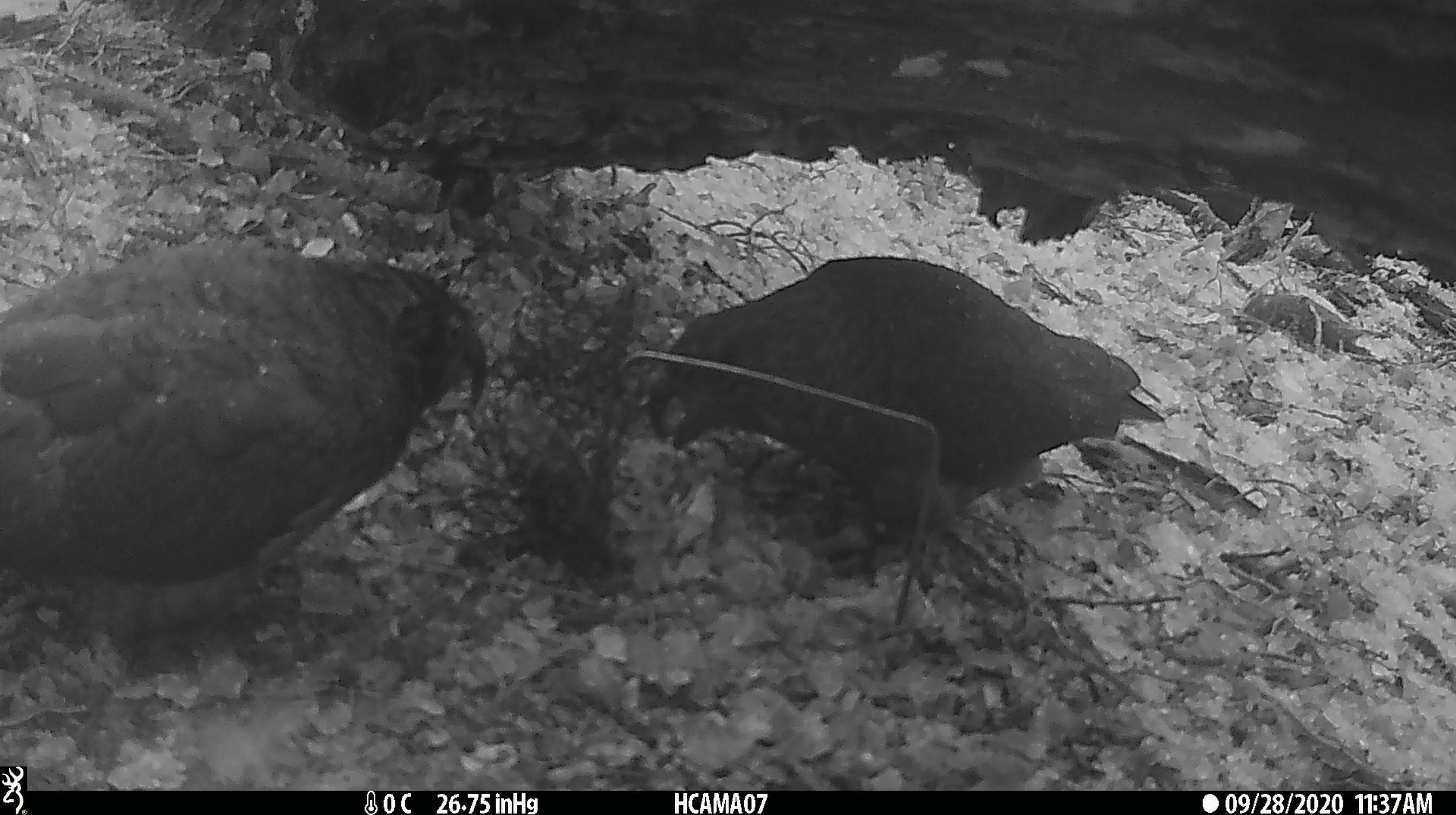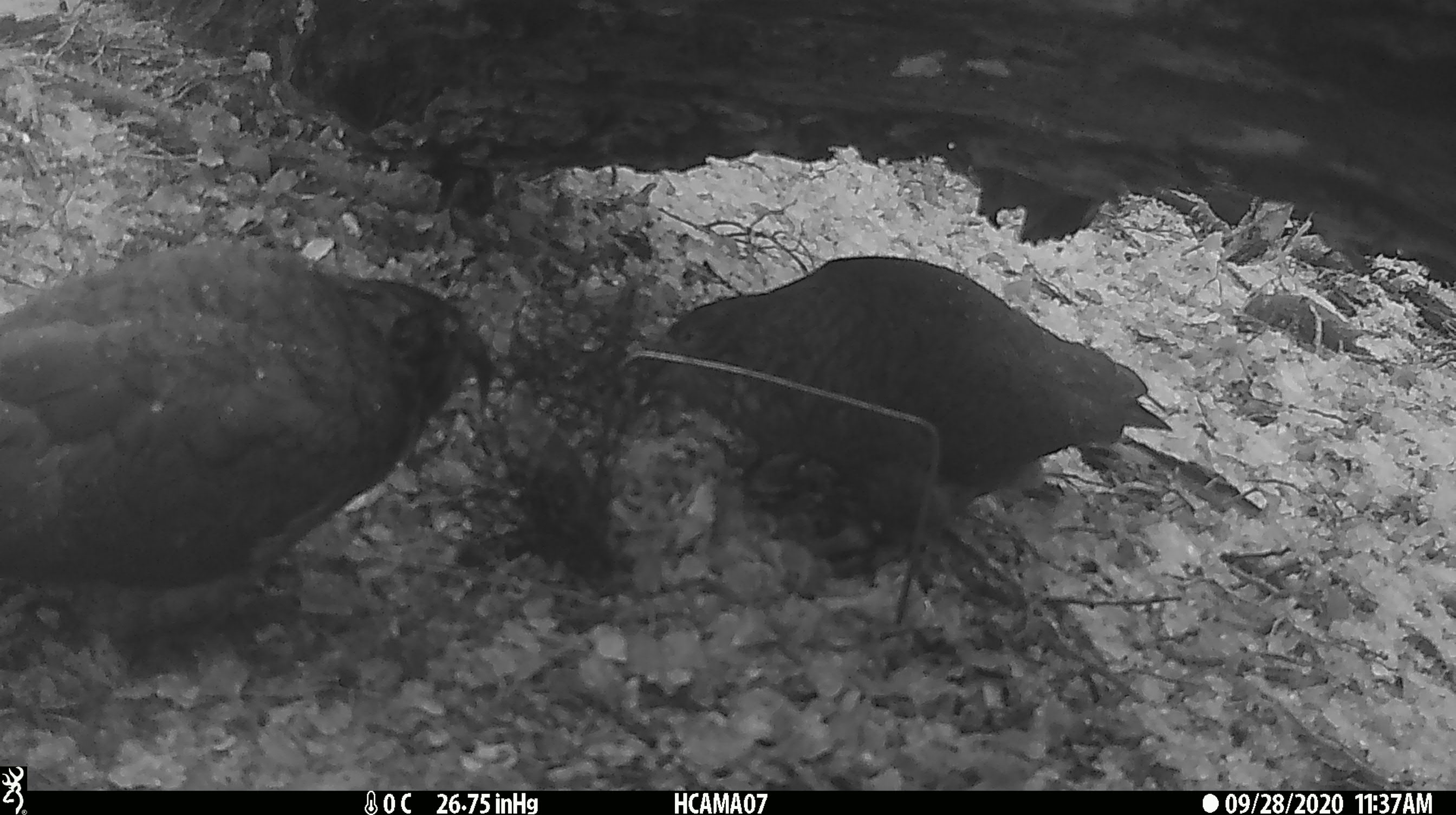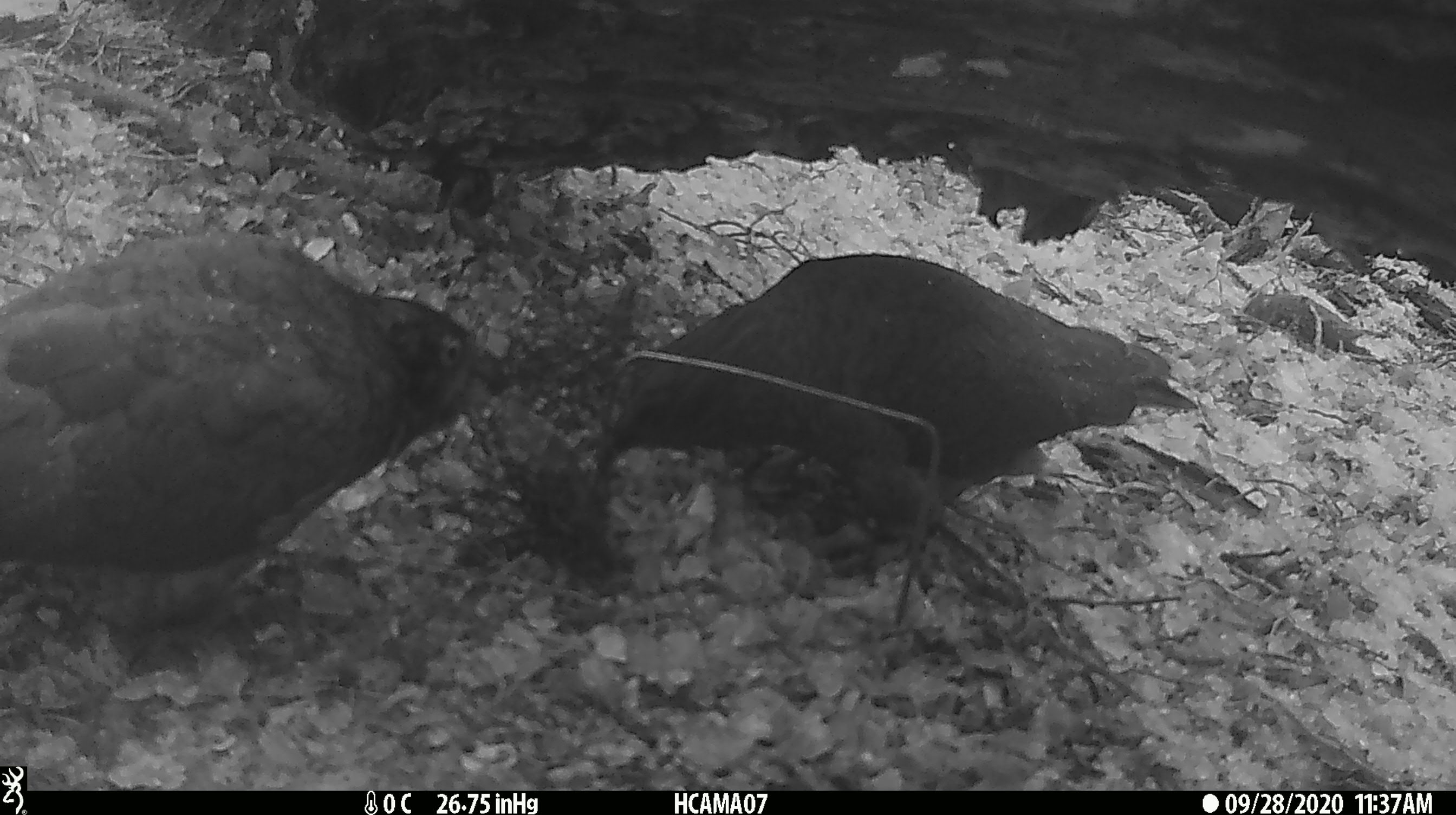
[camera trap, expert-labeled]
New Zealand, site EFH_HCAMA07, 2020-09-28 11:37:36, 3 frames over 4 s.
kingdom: Animalia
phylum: Chordata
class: Aves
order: Psittaciformes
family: Strigopidae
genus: Nestor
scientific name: Nestor notabilis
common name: kea